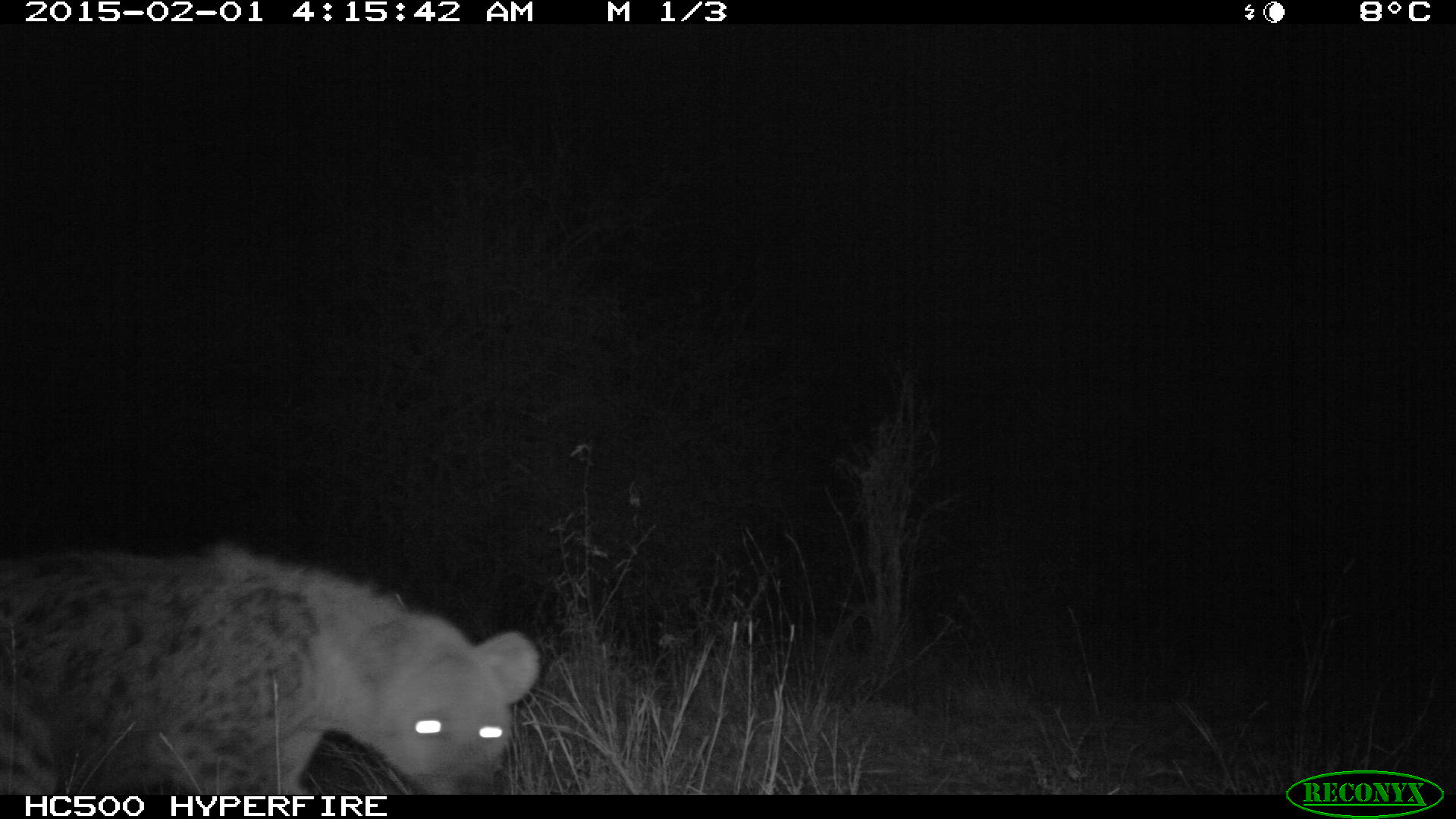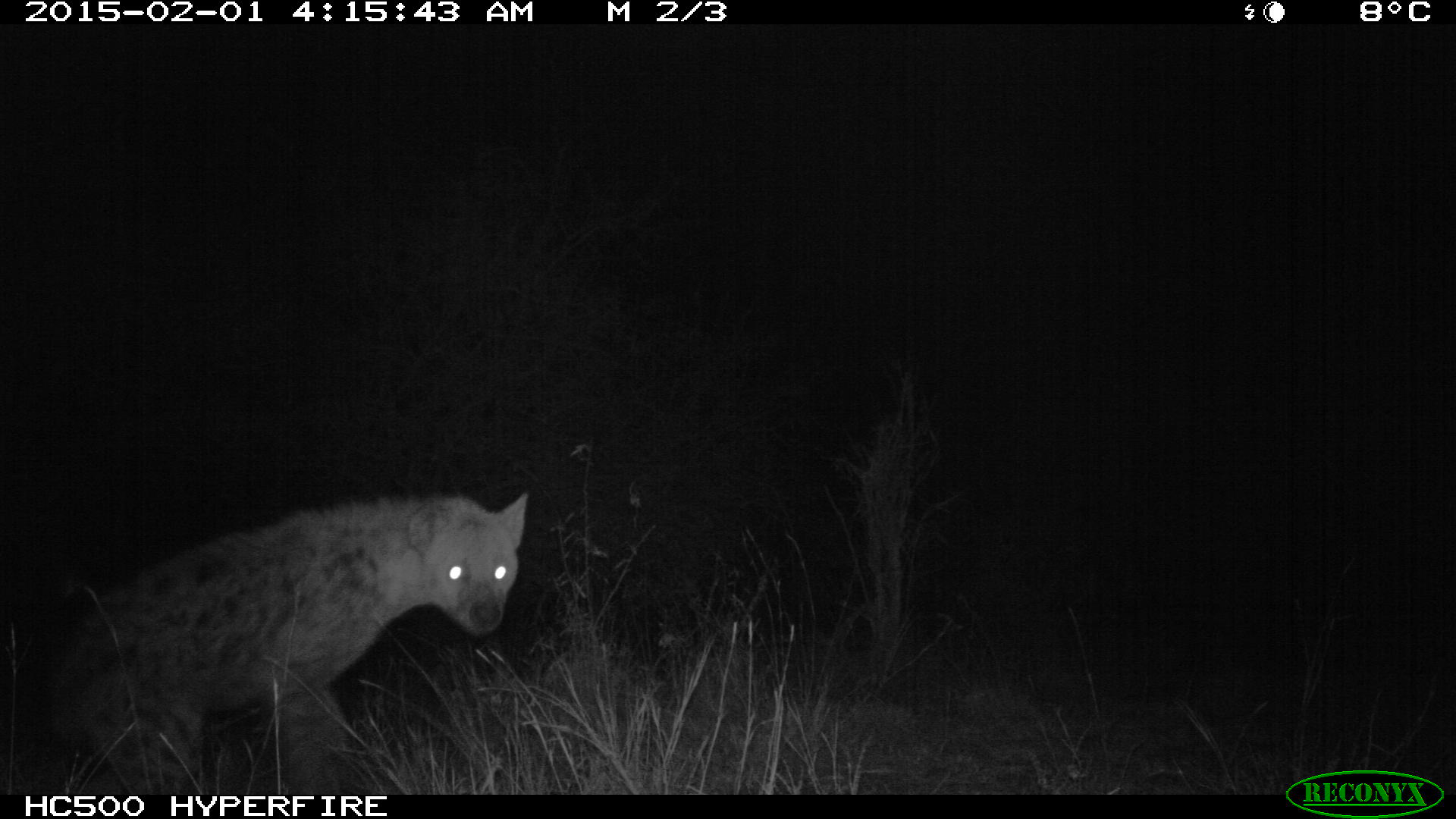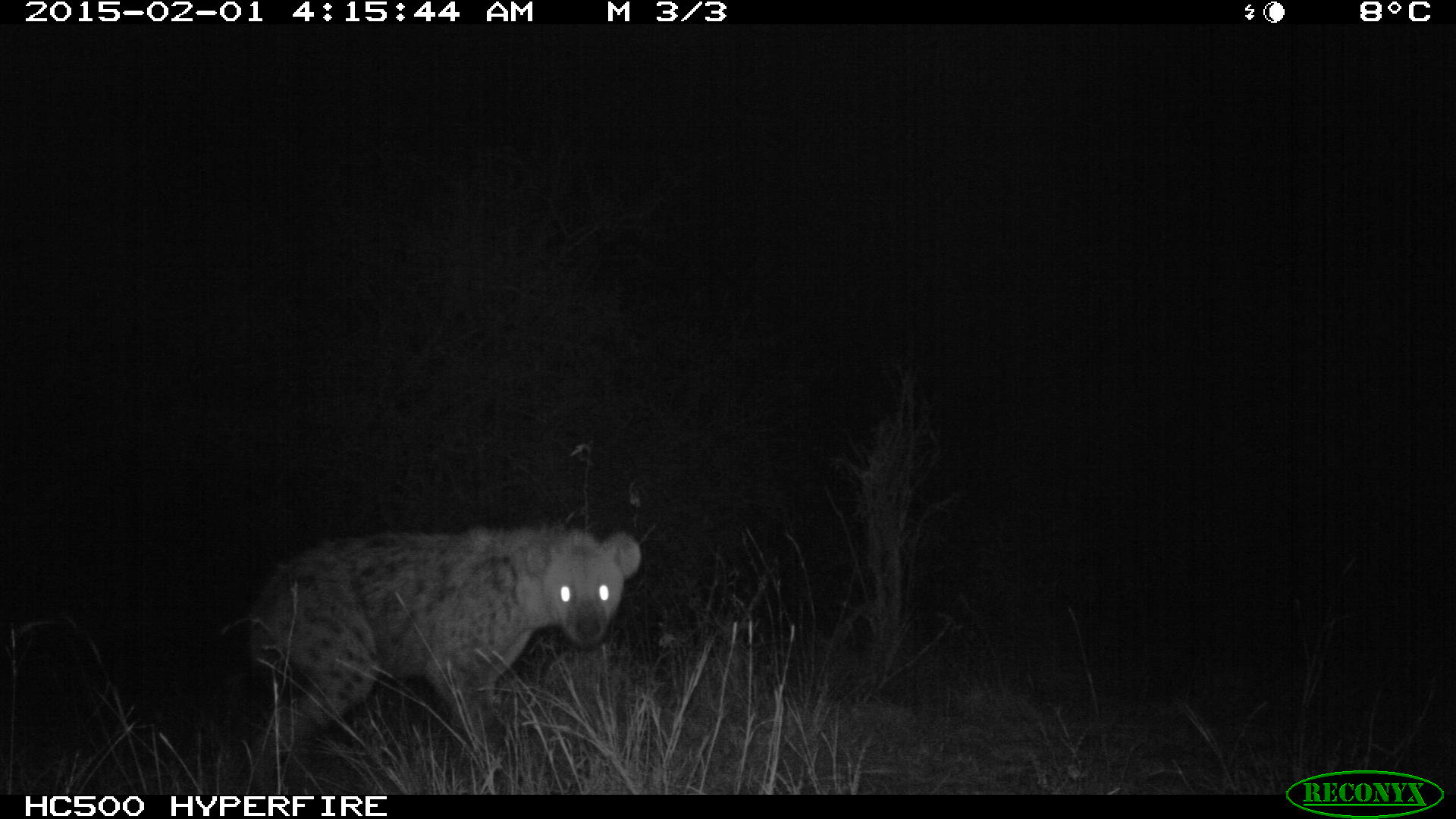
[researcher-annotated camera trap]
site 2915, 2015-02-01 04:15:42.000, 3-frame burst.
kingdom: Animalia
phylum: Chordata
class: Mammalia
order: Carnivora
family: Hyaenidae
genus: Crocuta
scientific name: Crocuta crocuta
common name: spotted hyena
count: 1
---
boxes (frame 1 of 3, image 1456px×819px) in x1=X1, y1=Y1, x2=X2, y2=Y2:
crocuta crocuta: x1=0, y1=540, x2=536, y2=796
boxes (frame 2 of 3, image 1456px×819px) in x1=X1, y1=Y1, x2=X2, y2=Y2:
crocuta crocuta: x1=48, y1=485, x2=530, y2=795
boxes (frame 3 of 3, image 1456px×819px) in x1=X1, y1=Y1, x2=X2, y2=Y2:
crocuta crocuta: x1=244, y1=522, x2=641, y2=796